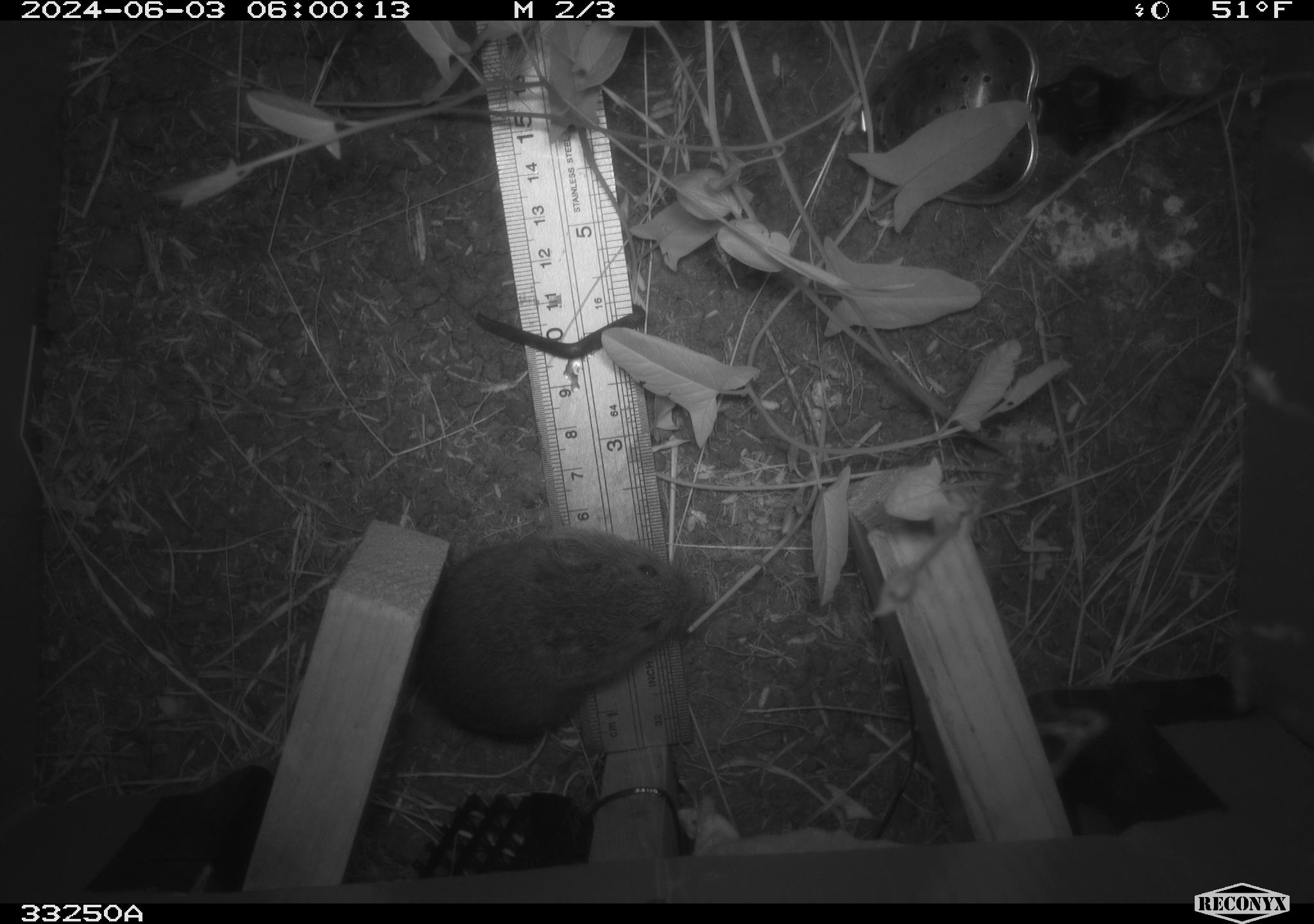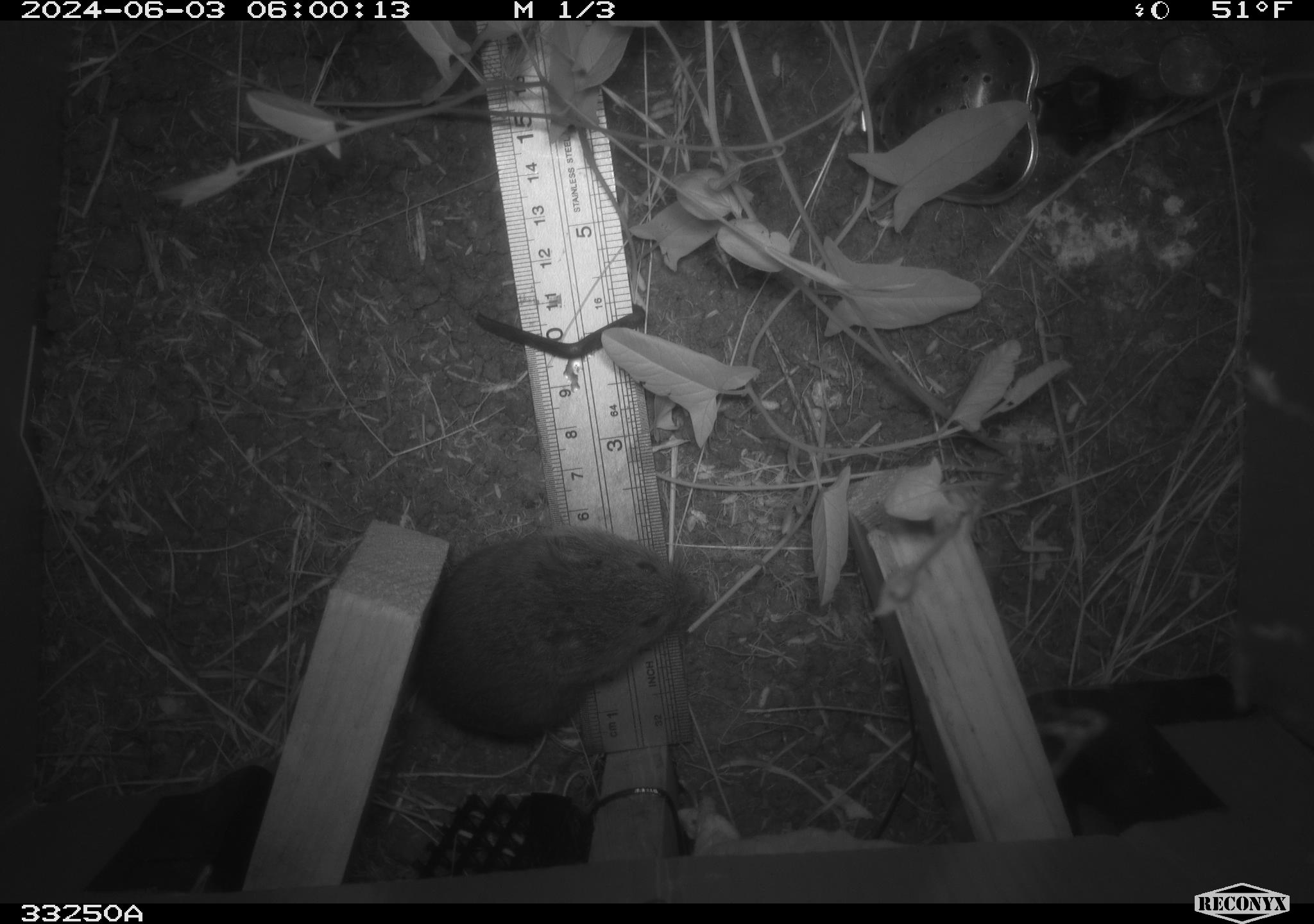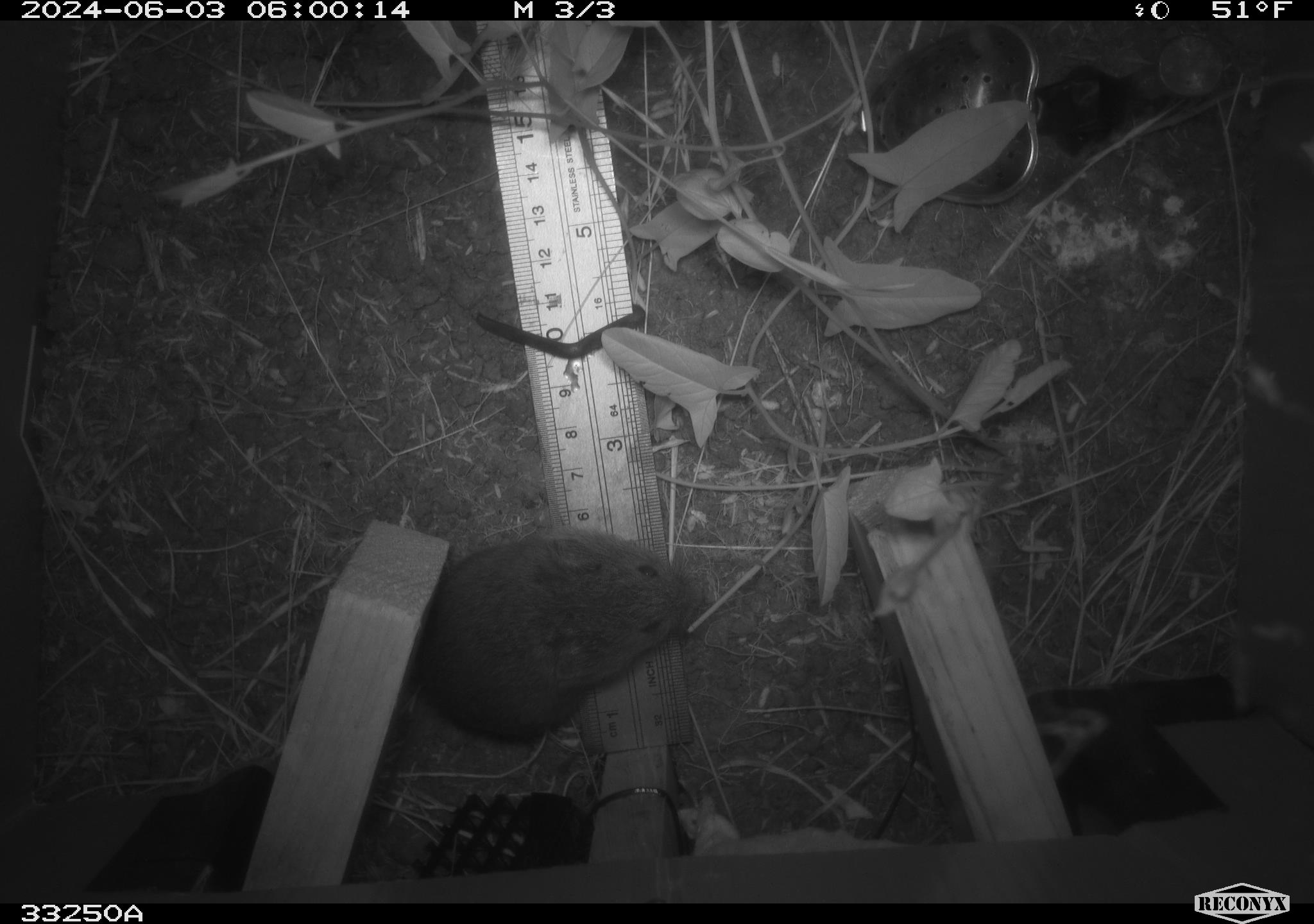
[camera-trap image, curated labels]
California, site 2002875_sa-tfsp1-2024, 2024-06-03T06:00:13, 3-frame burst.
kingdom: Animalia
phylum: Chordata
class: Mammalia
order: Rodentia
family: Cricetidae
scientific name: Arvicolinae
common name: voles, lemmings, and muskrats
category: arvicolinae subfamily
Arvicolinae subfamily (voles, lemmings, and muskrats) (Arvicolinae).